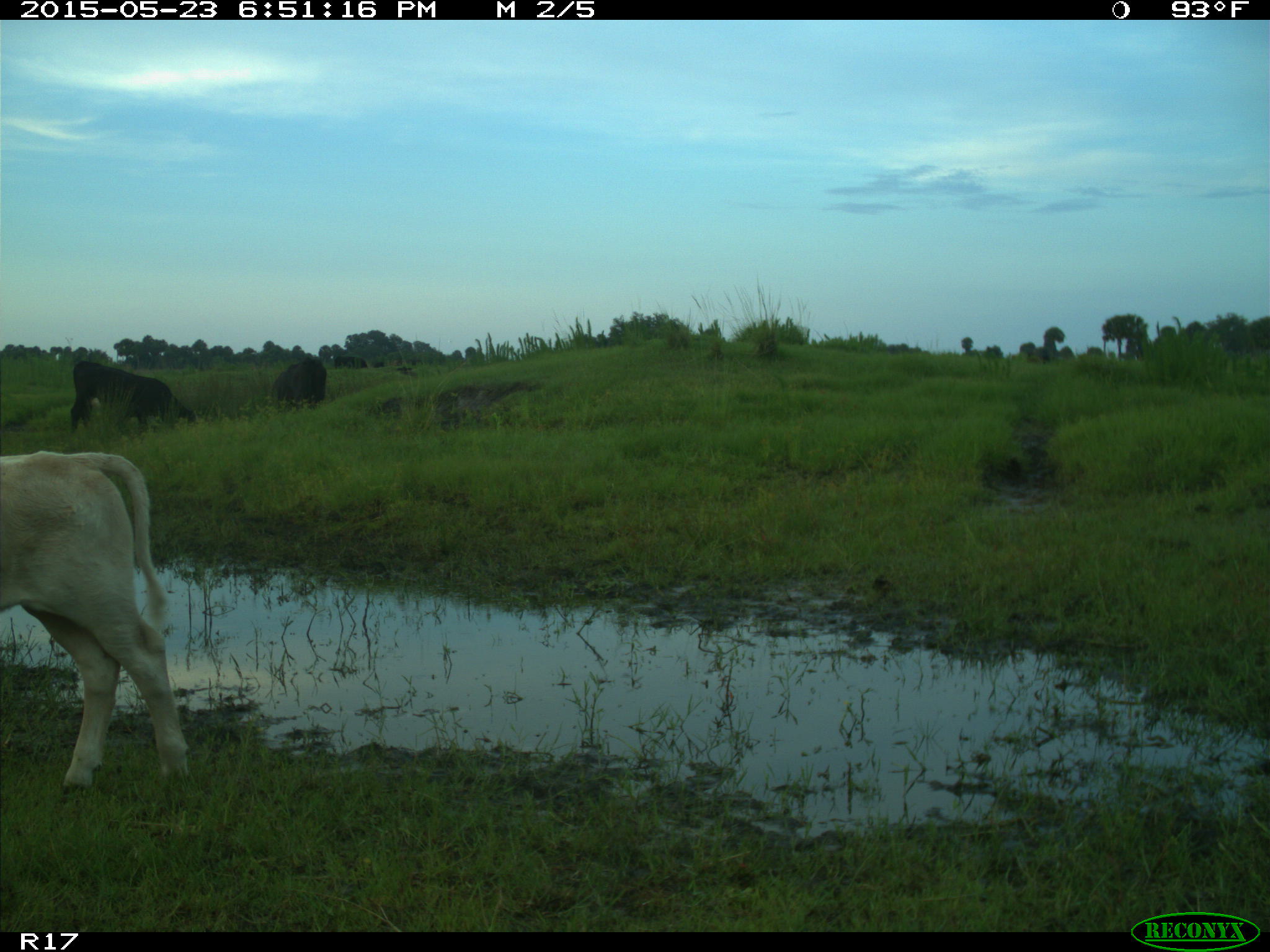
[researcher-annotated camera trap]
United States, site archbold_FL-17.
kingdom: Animalia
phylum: Chordata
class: Mammalia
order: Artiodactyla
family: Bovidae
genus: Bos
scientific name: Bos taurus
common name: domestic cow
Bos taurus (domestic cow).